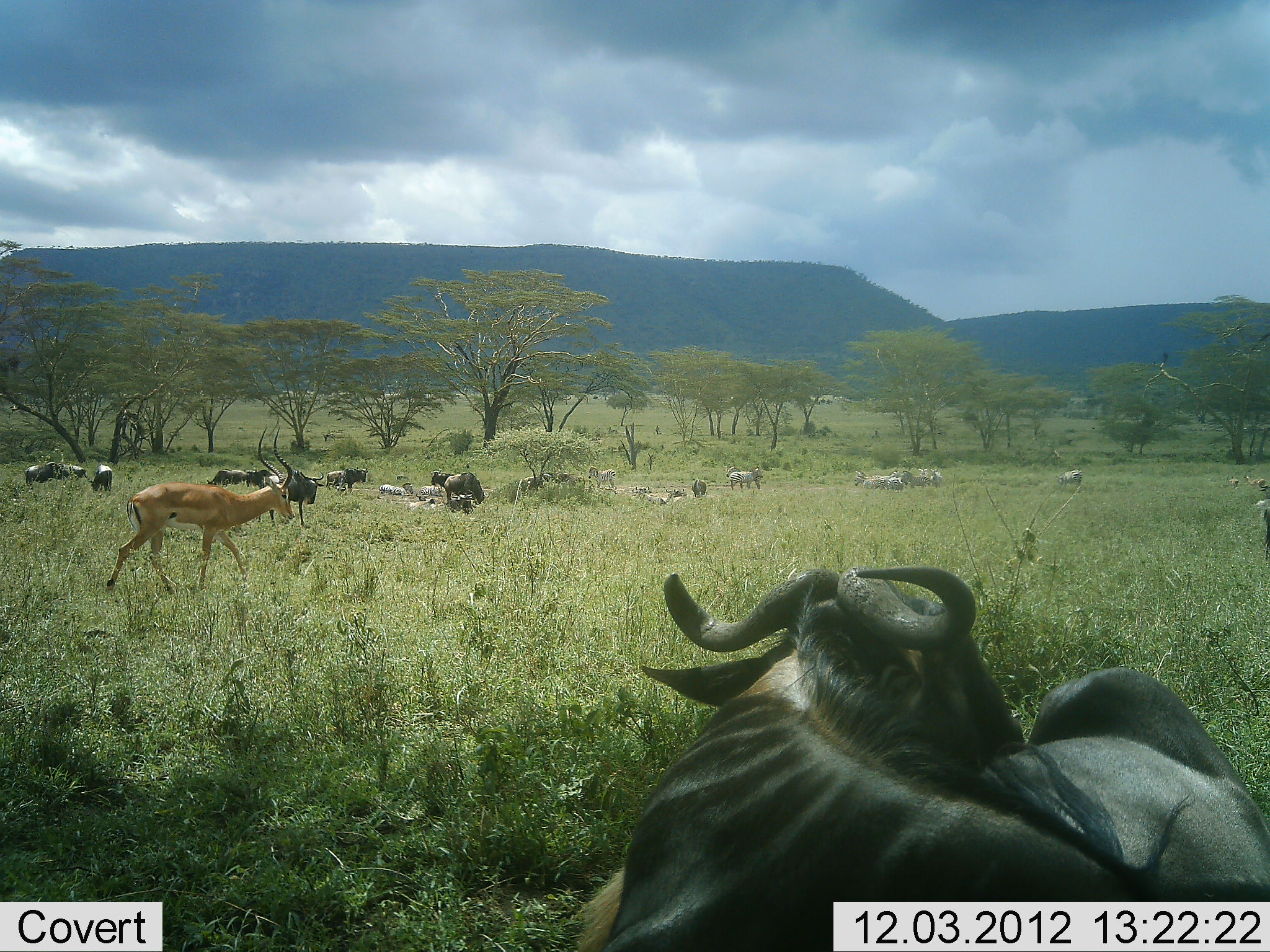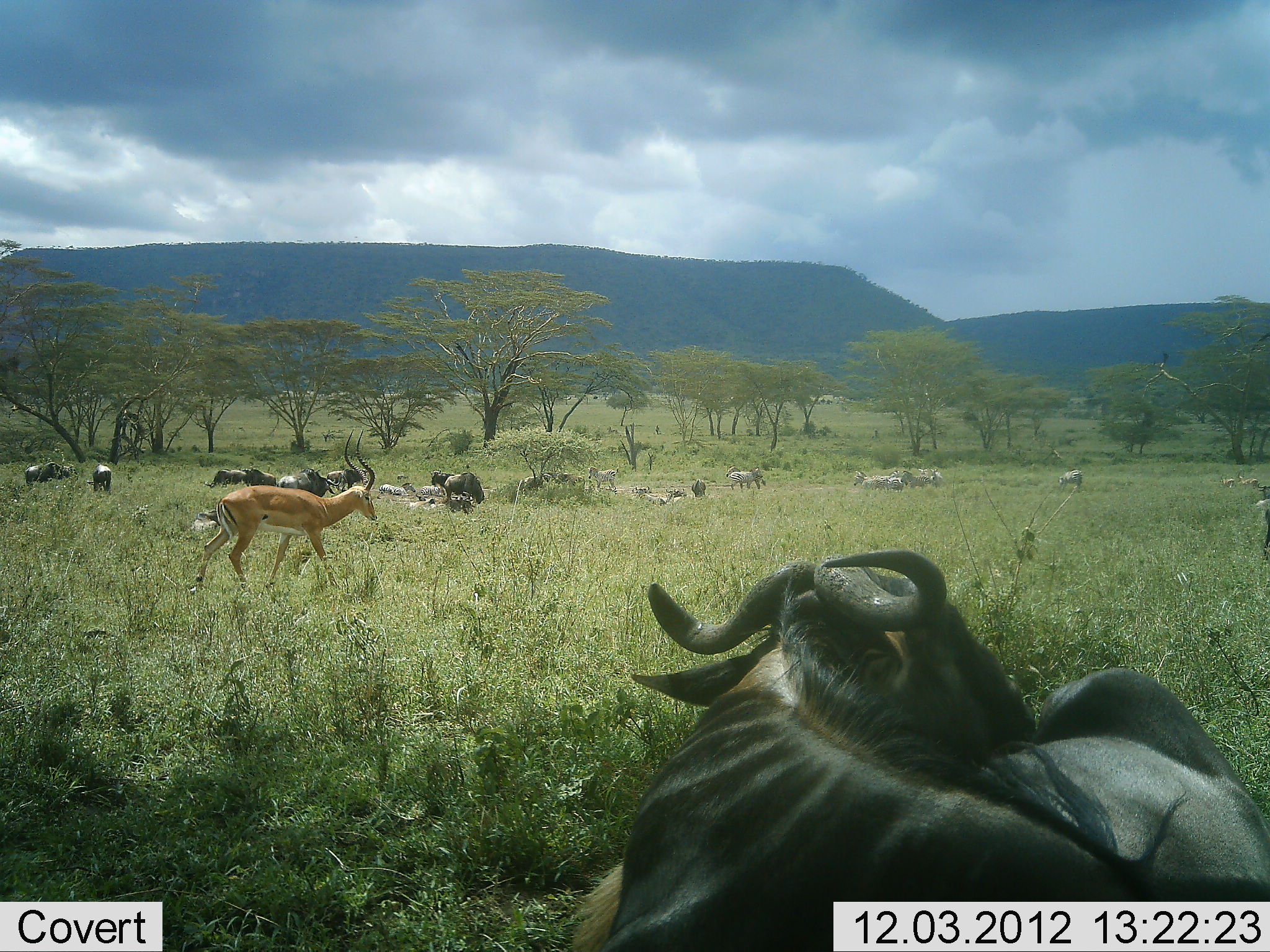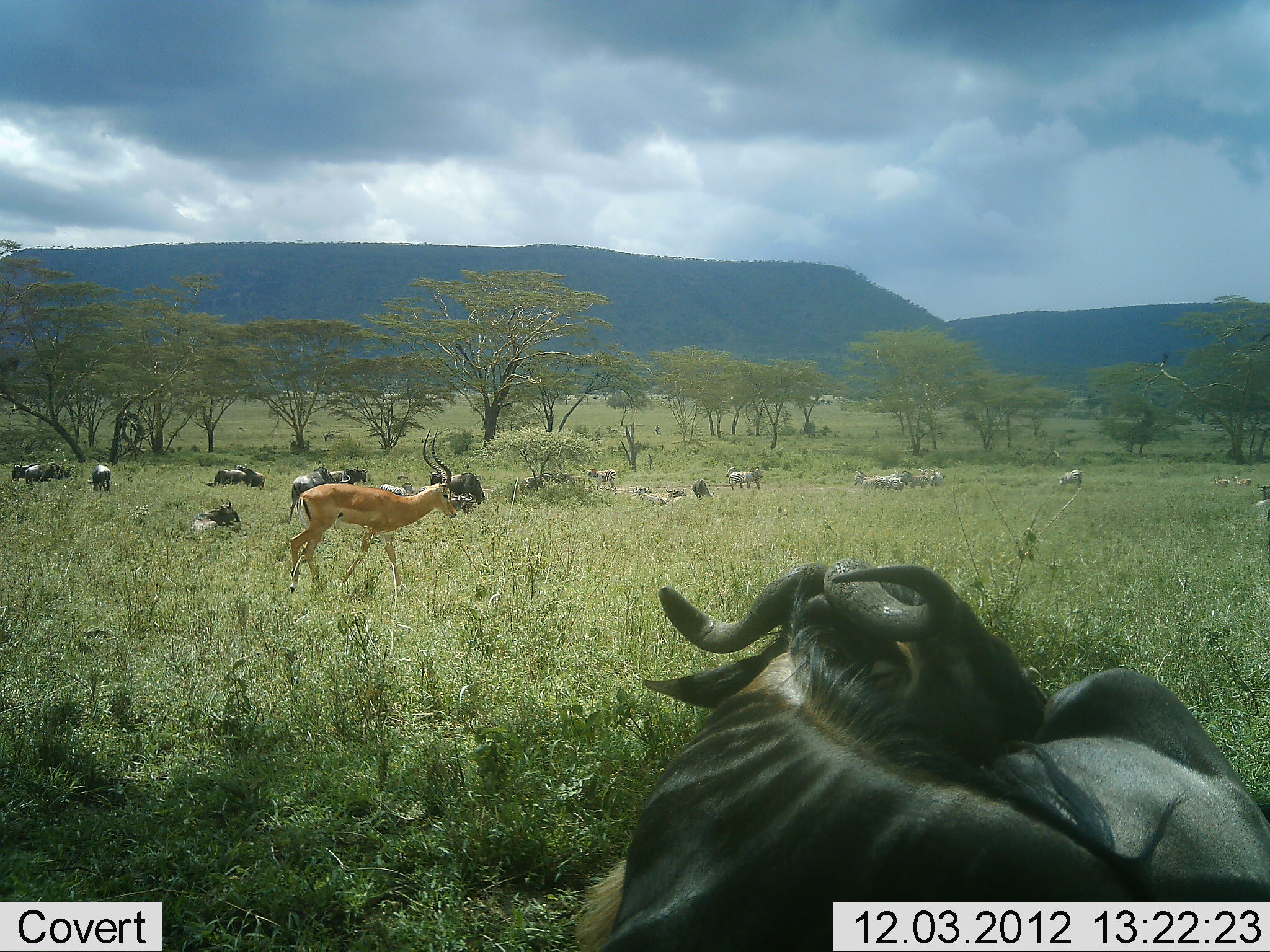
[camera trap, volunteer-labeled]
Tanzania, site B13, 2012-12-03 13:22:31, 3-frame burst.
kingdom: Animalia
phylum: Chordata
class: Mammalia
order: Artiodactyla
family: Bovidae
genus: Aepyceros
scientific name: Aepyceros melampus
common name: impala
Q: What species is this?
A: Impala (Aepyceros melampus).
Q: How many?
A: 1.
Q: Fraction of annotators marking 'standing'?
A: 6%.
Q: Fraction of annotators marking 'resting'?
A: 0%.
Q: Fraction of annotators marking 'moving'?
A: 100%.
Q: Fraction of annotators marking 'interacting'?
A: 0%.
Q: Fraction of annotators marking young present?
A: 0%.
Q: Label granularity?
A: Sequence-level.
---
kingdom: Animalia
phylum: Chordata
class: Mammalia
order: Artiodactyla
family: Bovidae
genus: Connochaetes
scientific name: Connochaetes taurinus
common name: blue wildebeest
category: wildebeest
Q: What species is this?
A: Wildebeest (blue wildebeest) (Connochaetes taurinus).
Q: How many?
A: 11-50.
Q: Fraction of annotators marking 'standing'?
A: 50%.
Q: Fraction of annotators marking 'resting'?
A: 95%.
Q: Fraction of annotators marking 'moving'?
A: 5%.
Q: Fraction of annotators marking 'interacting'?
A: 0%.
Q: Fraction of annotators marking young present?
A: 0%.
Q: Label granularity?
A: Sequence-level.